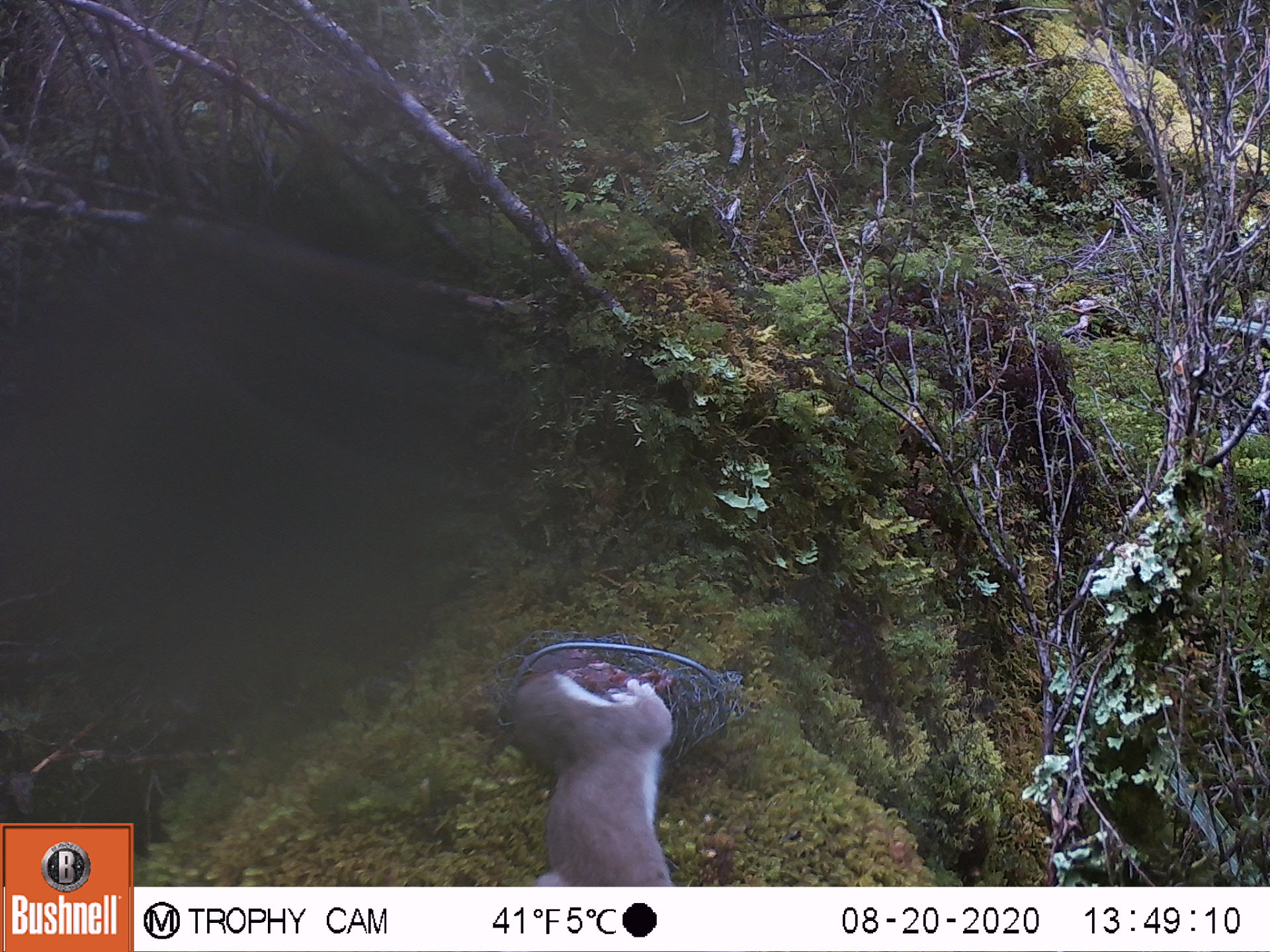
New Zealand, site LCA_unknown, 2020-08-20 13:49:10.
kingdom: Animalia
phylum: Chordata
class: Mammalia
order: Carnivora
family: Mustelidae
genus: Mustela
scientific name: Mustela erminea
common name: stoat